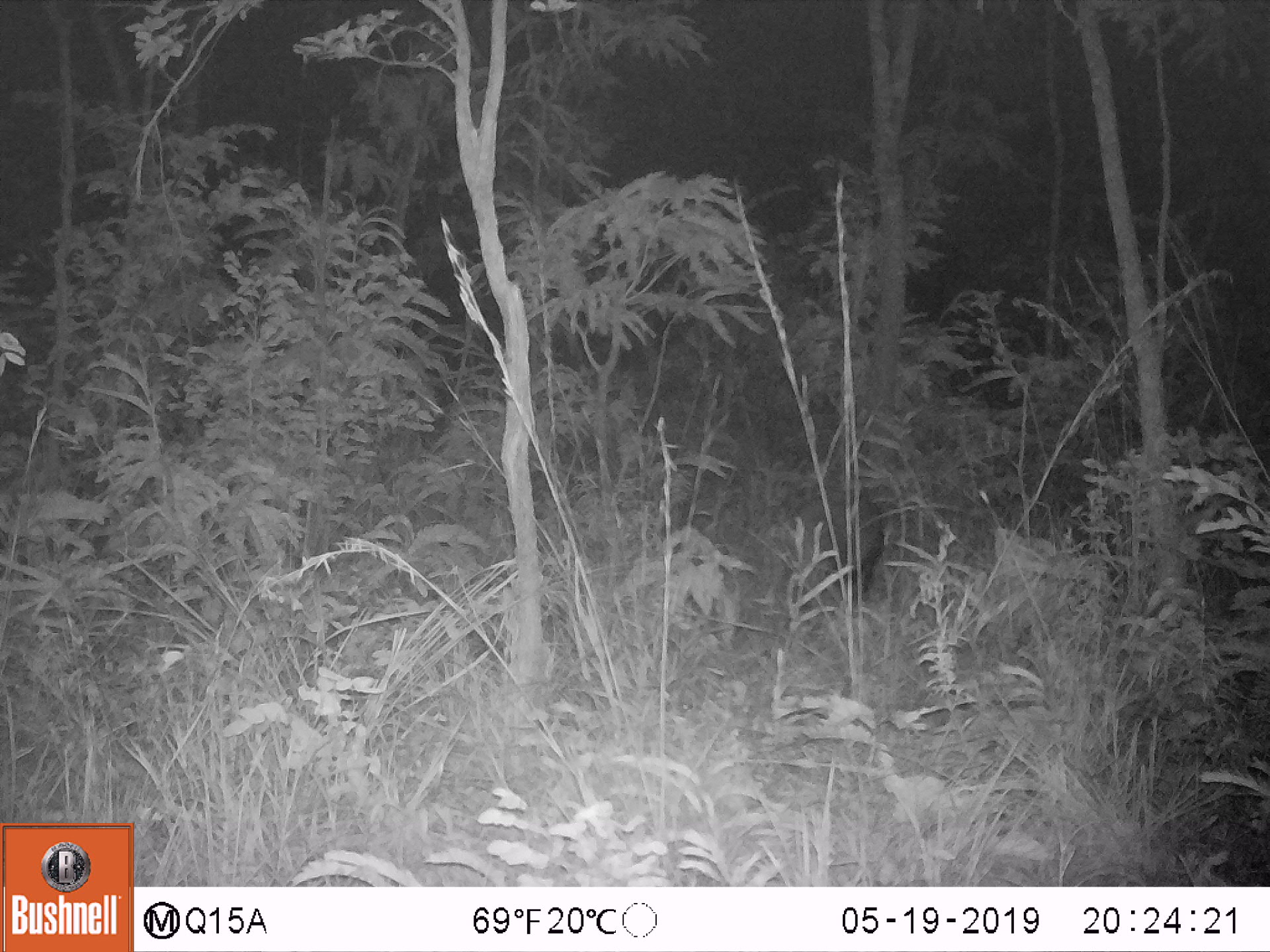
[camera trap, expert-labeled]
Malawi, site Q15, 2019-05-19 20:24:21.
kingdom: Animalia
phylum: Chordata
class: Mammalia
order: Artiodactyla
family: Suidae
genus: Potamochoerus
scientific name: Potamochoerus larvatus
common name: bushpig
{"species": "bushpig (Potamochoerus larvatus)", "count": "1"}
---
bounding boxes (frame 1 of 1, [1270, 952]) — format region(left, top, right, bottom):
bushpig: region(788, 487, 887, 600)